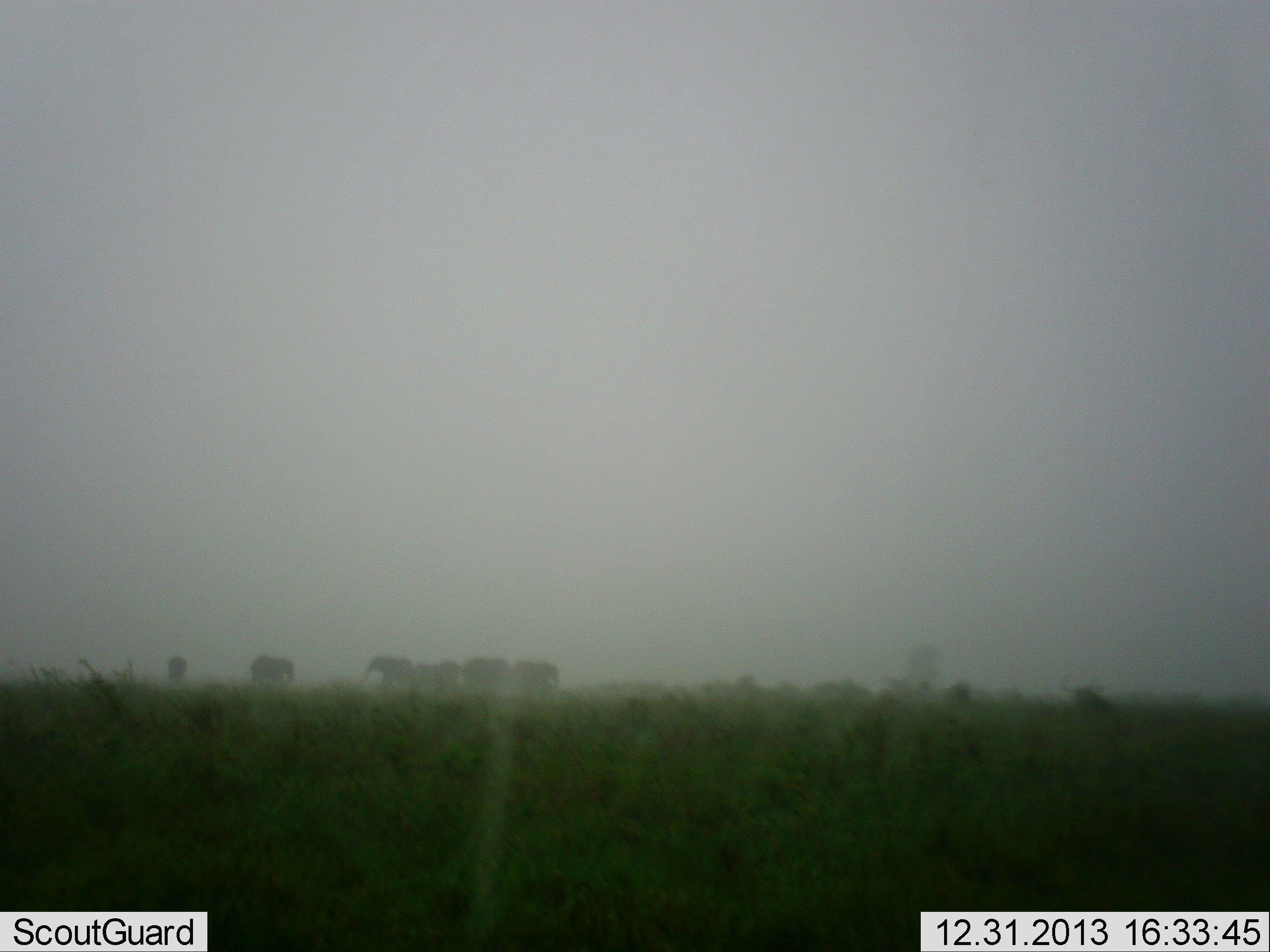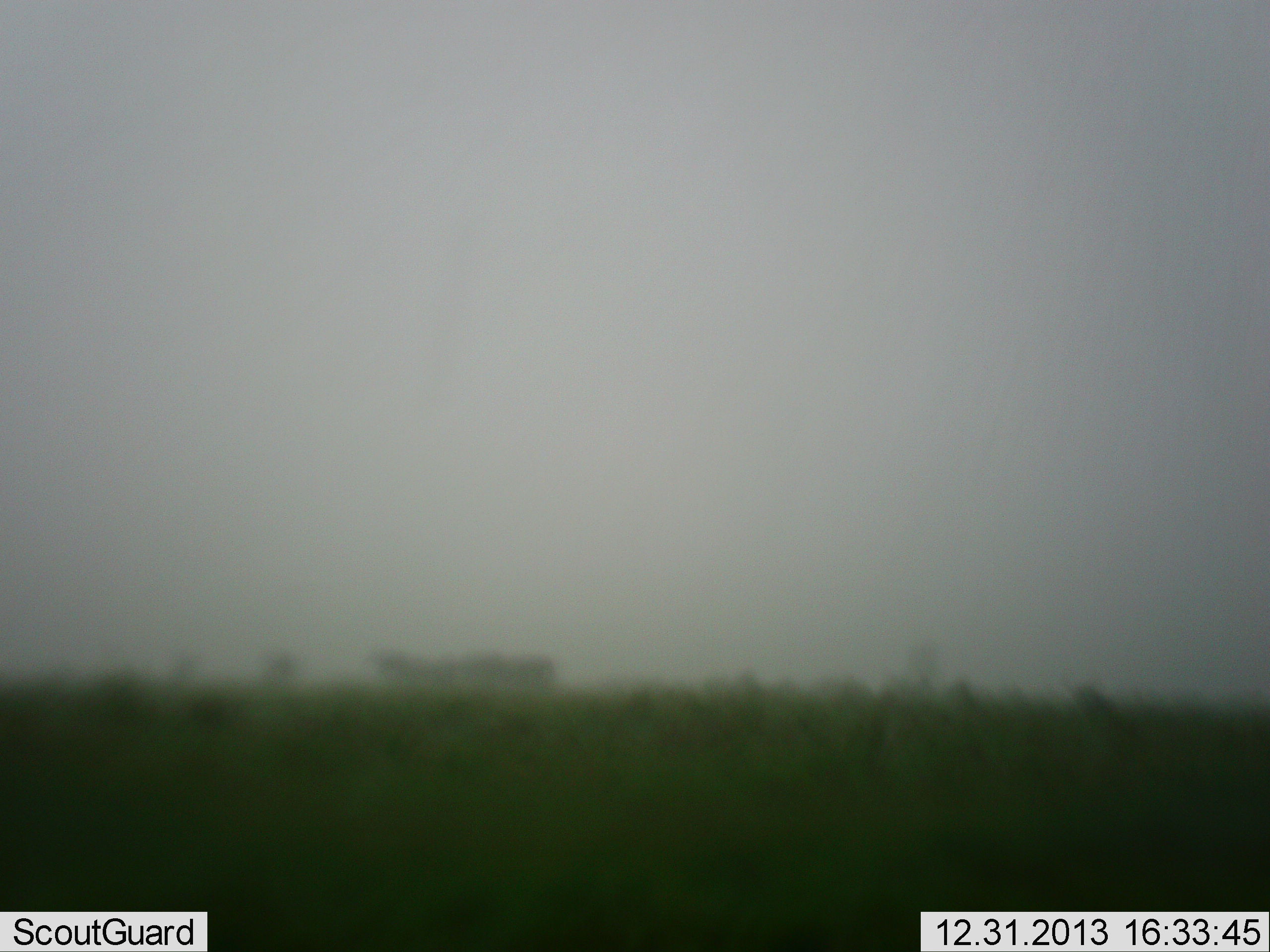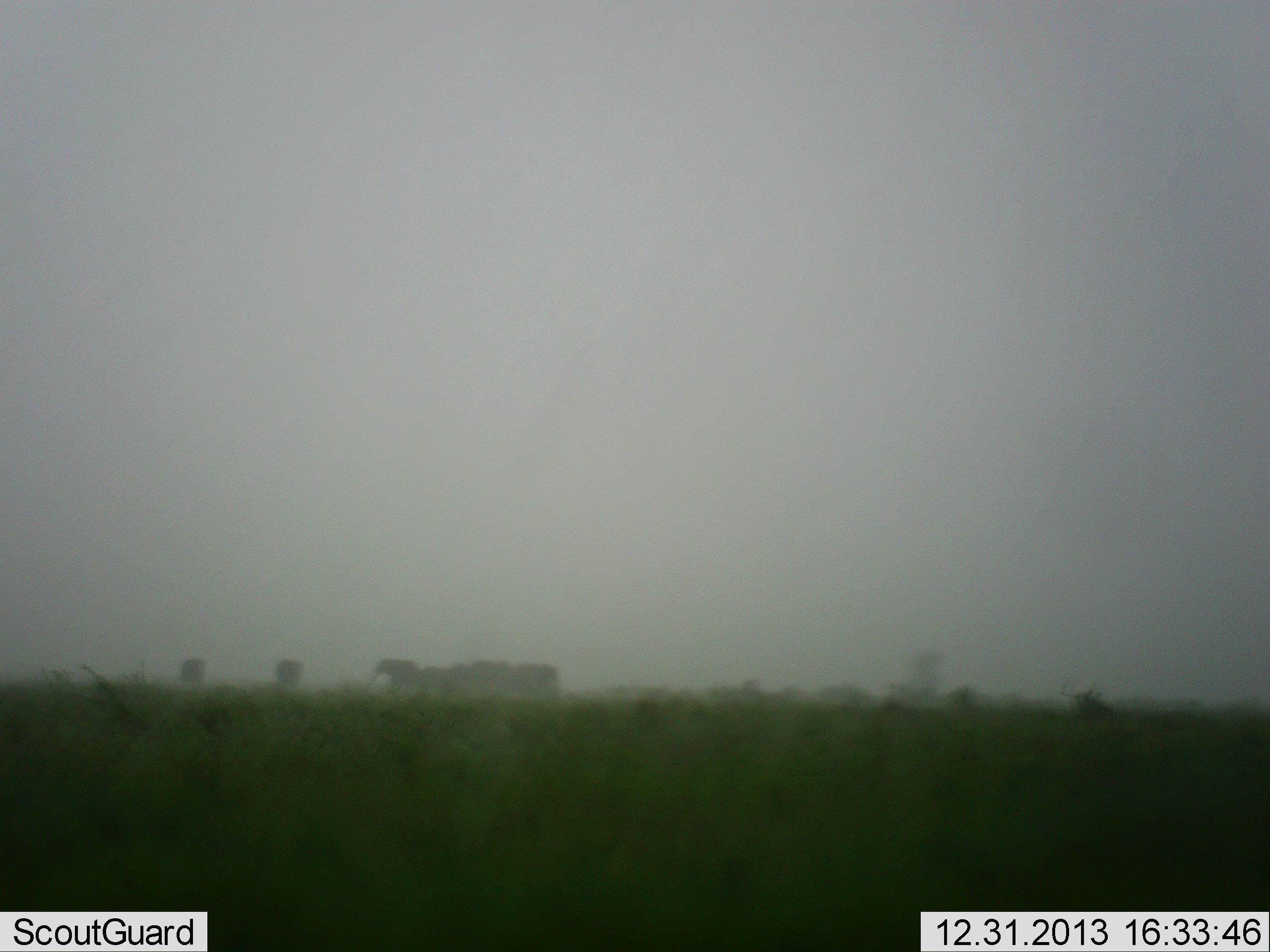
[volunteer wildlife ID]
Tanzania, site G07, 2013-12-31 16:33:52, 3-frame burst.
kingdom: Animalia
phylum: Chordata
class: Mammalia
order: Proboscidea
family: Elephantidae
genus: Loxodonta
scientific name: Loxodonta africana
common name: african bush elephant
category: elephant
Elephant (african bush elephant) (Loxodonta africana), count 6. Behavior (volunteer vote fractions): standing 70%, resting 0%, moving 40%, interacting 10%. Young present (vote fraction): 0%. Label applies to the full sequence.